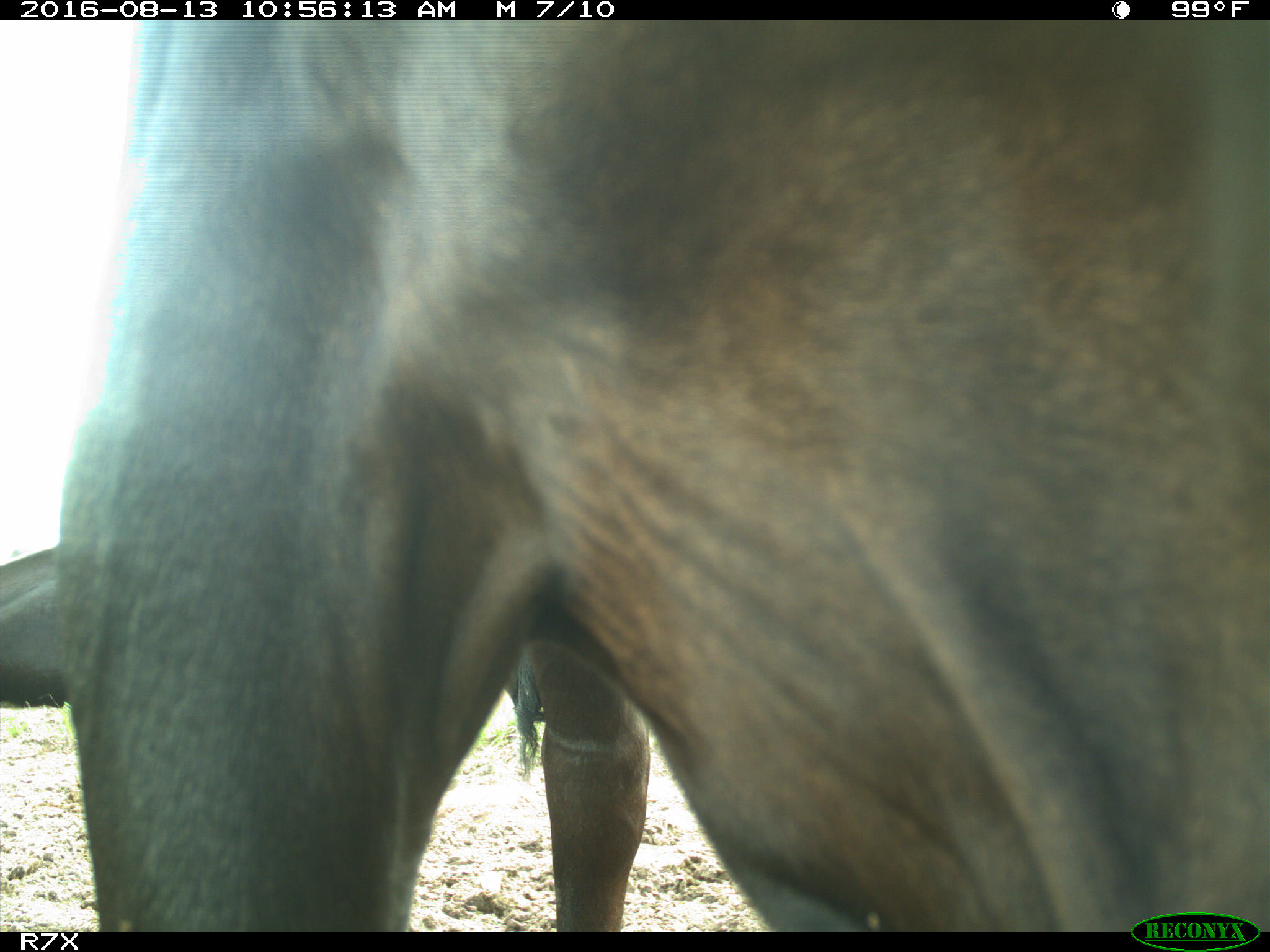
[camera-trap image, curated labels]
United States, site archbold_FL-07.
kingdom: Animalia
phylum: Chordata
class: Mammalia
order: Artiodactyla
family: Bovidae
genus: Bos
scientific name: Bos taurus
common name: domestic cow